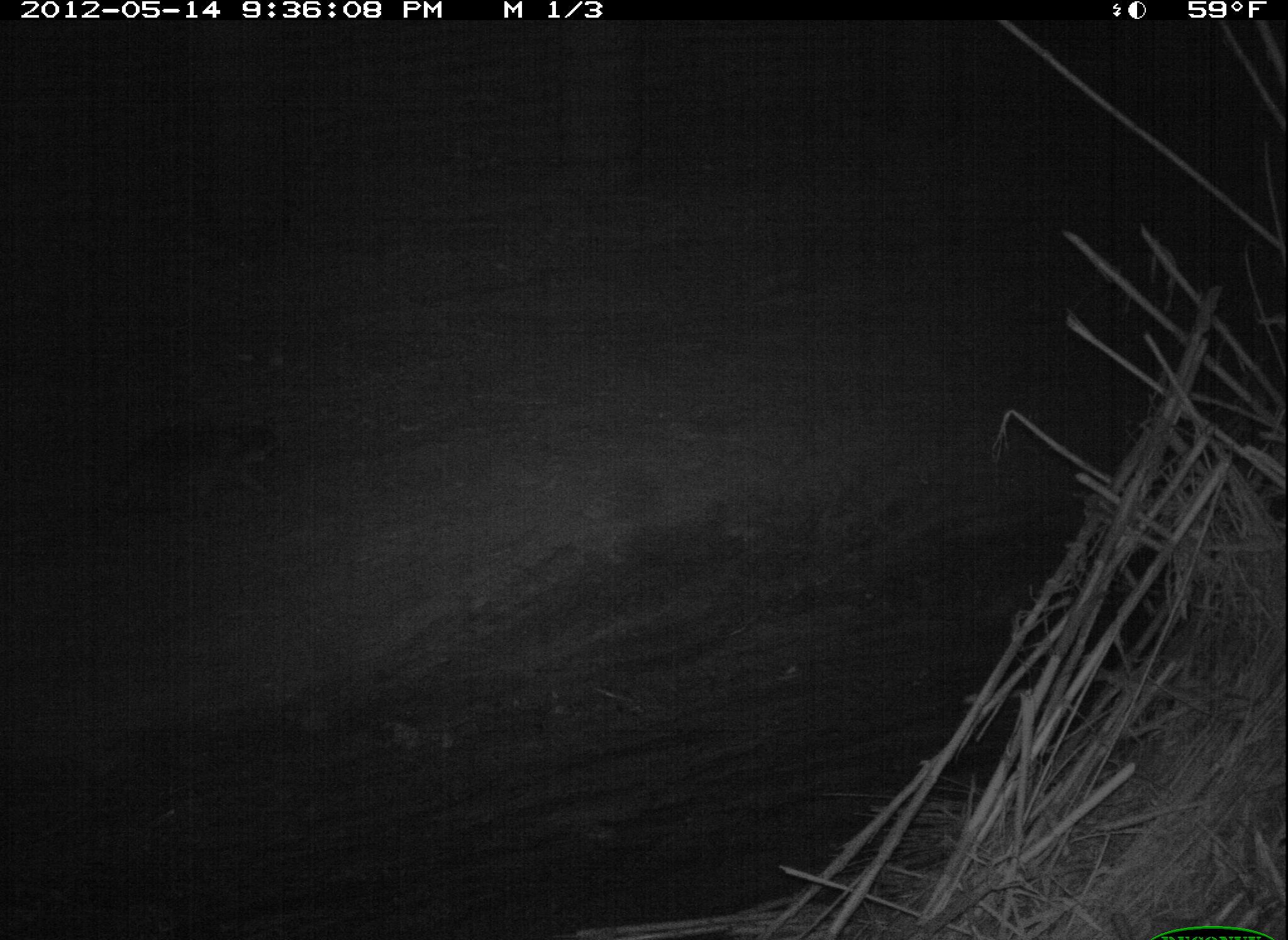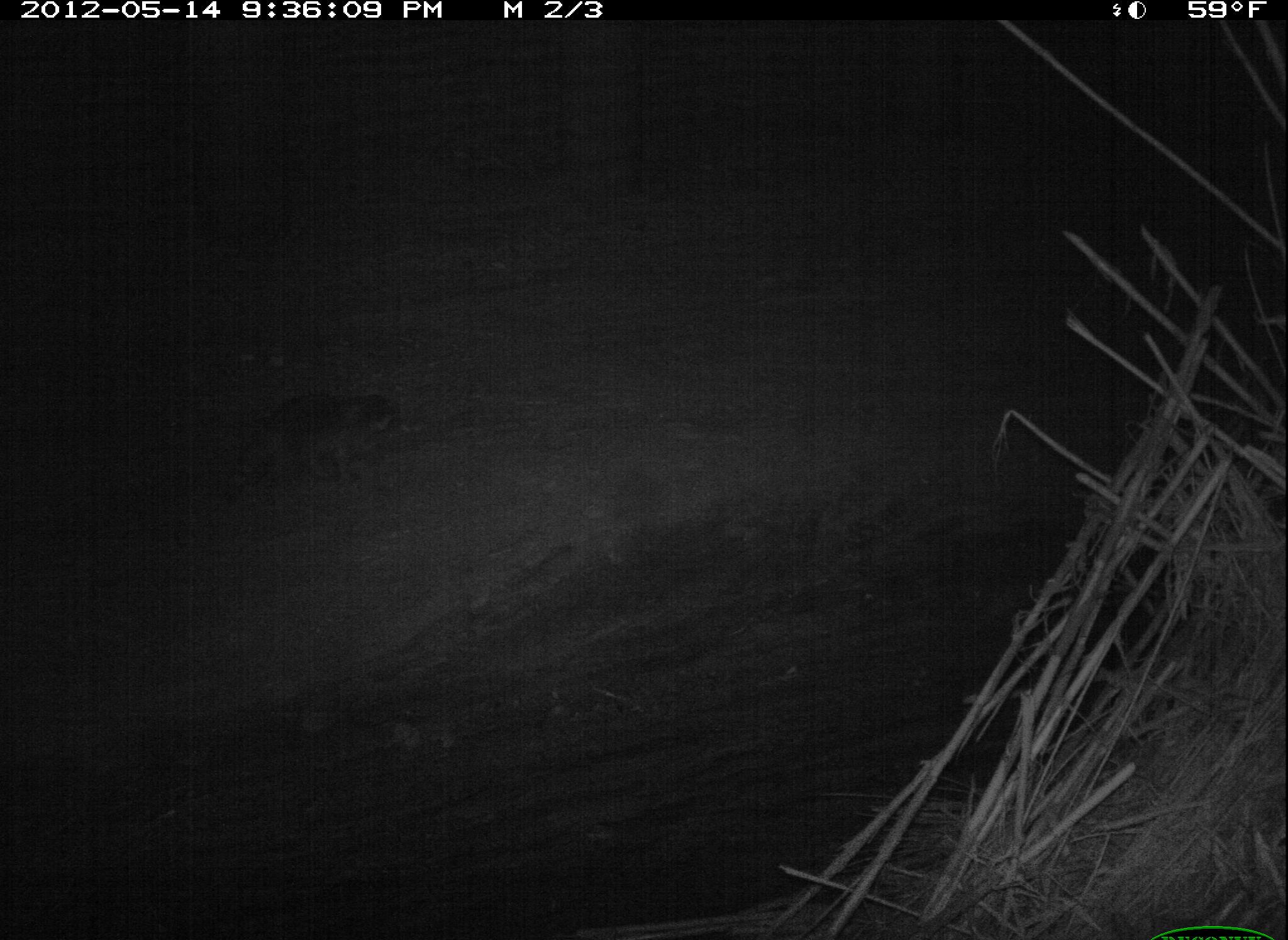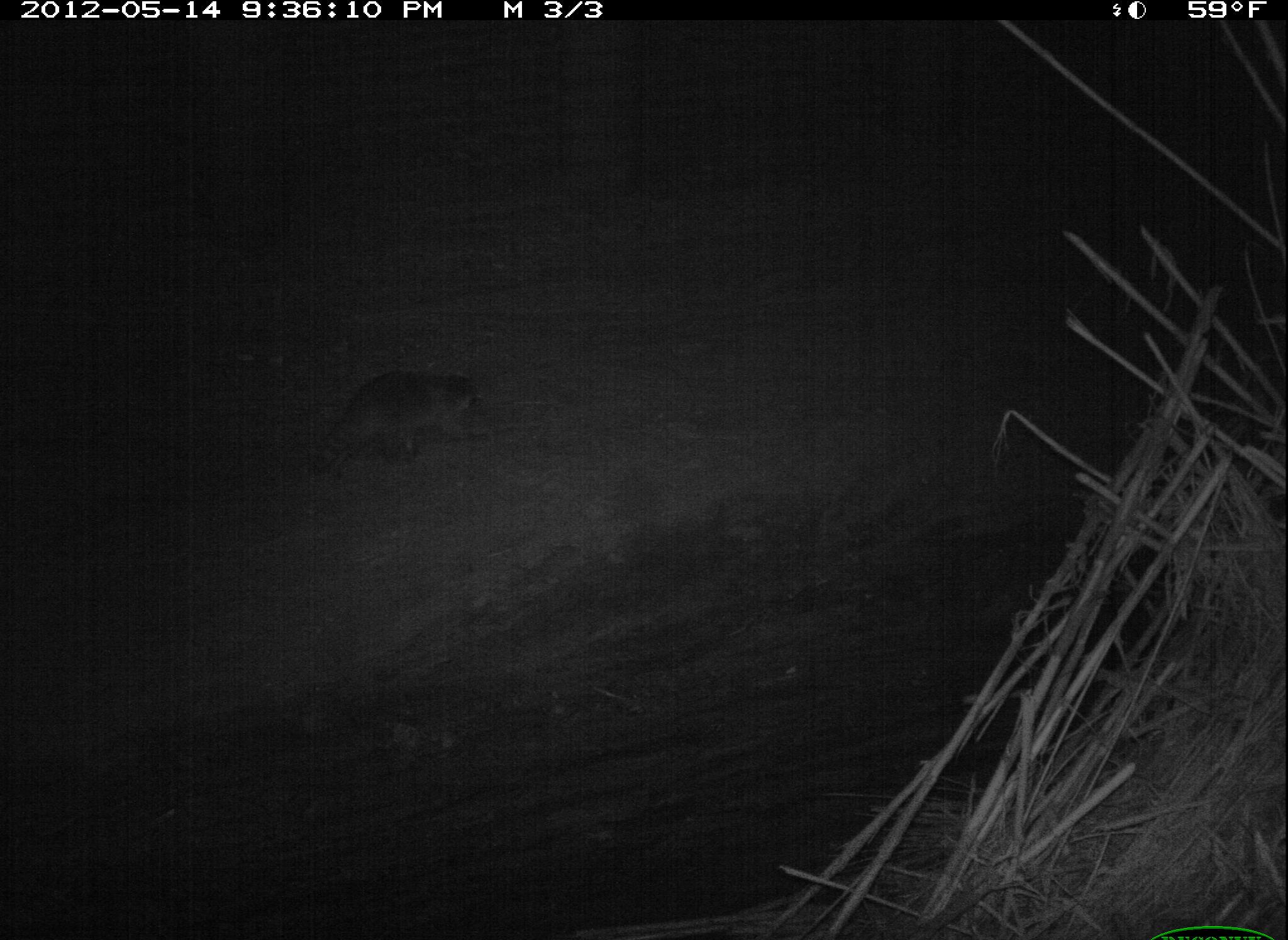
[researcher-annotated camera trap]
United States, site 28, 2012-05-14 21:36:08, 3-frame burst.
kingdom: Animalia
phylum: Chordata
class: Mammalia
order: Carnivora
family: Procyonidae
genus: Procyon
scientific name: Procyon lotor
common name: raccoon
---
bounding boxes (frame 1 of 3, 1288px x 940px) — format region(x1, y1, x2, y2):
raccoon: region(93, 391, 308, 548)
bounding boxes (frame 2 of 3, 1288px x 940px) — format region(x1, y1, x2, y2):
raccoon: region(213, 364, 448, 528)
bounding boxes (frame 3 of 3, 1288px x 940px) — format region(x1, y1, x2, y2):
raccoon: region(290, 346, 528, 507)